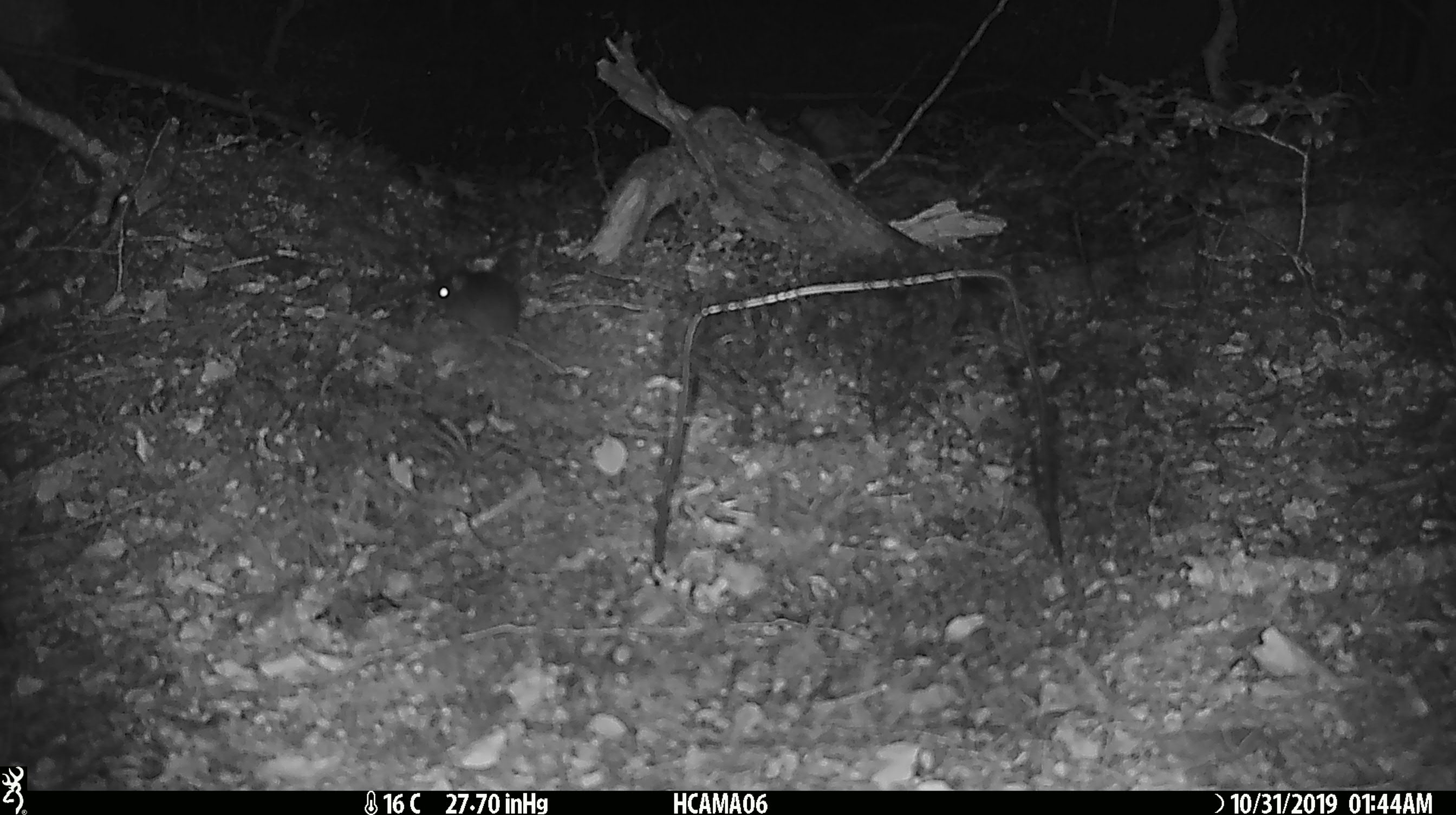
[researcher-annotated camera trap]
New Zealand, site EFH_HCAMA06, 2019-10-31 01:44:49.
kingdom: Animalia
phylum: Chordata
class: Mammalia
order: Rodentia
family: Muridae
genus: Mus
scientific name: Mus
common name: mouse